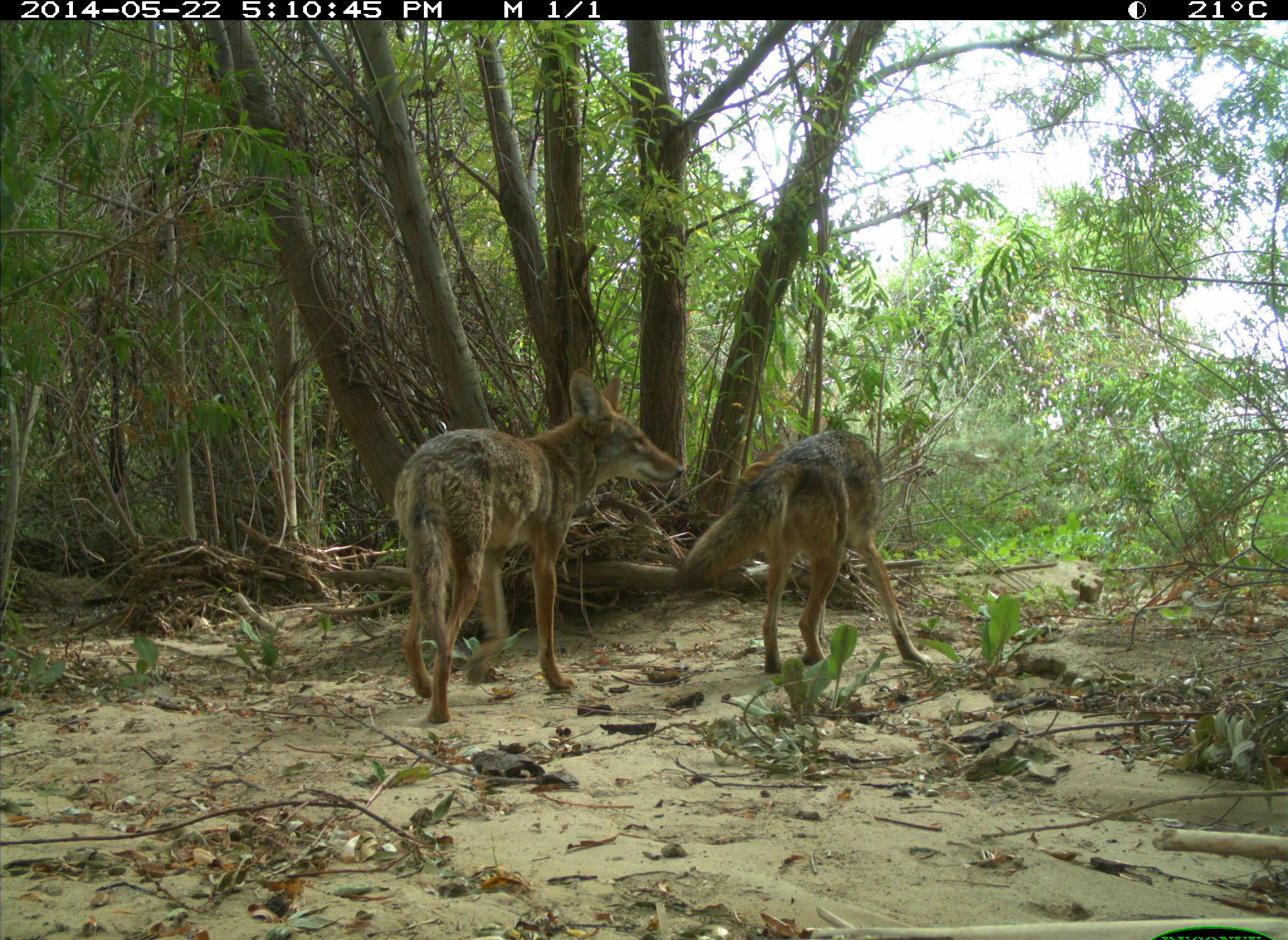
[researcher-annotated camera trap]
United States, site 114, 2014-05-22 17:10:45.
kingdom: Animalia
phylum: Chordata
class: Mammalia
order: Carnivora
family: Canidae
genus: Canis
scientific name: Canis latrans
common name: coyote